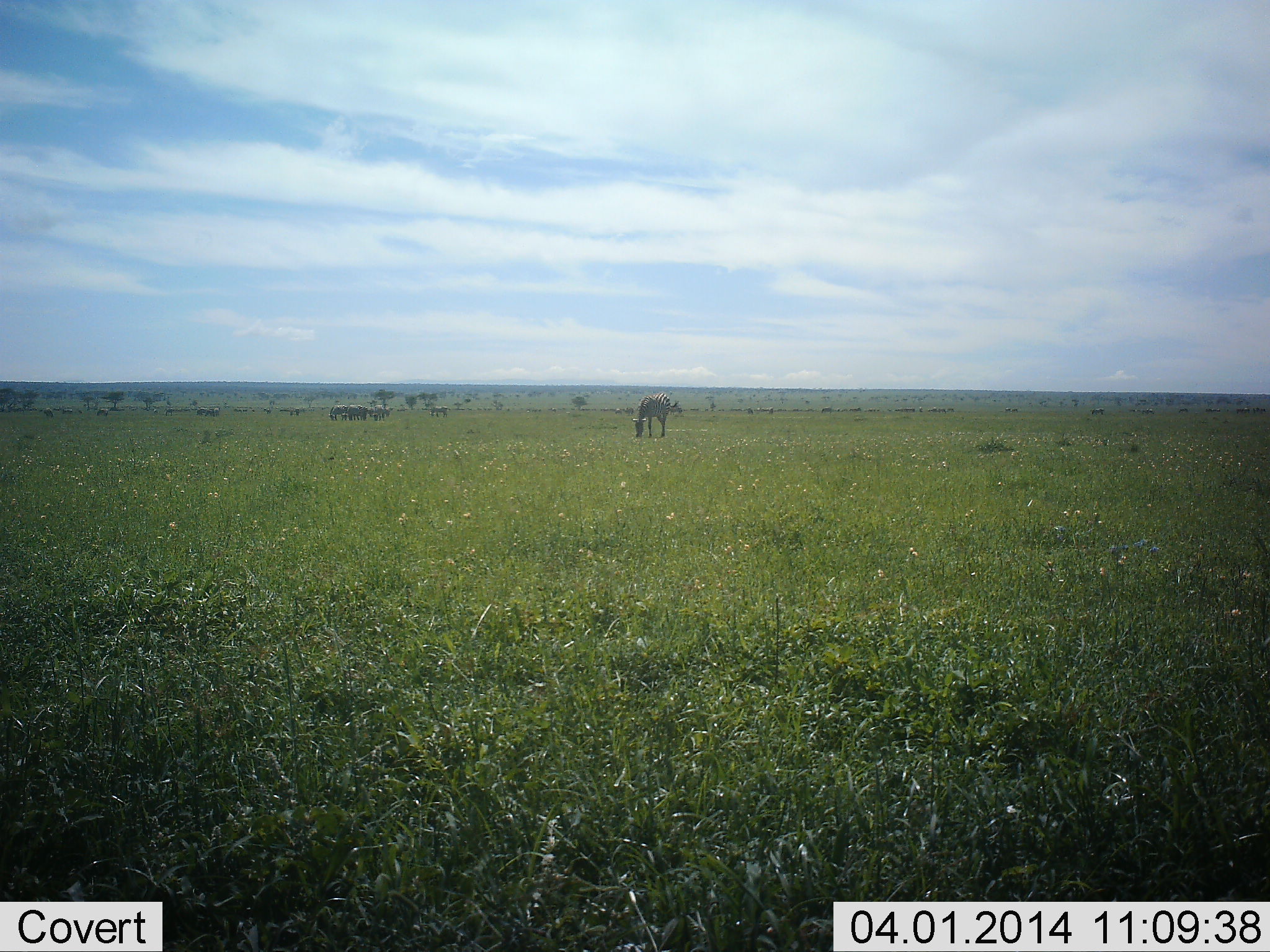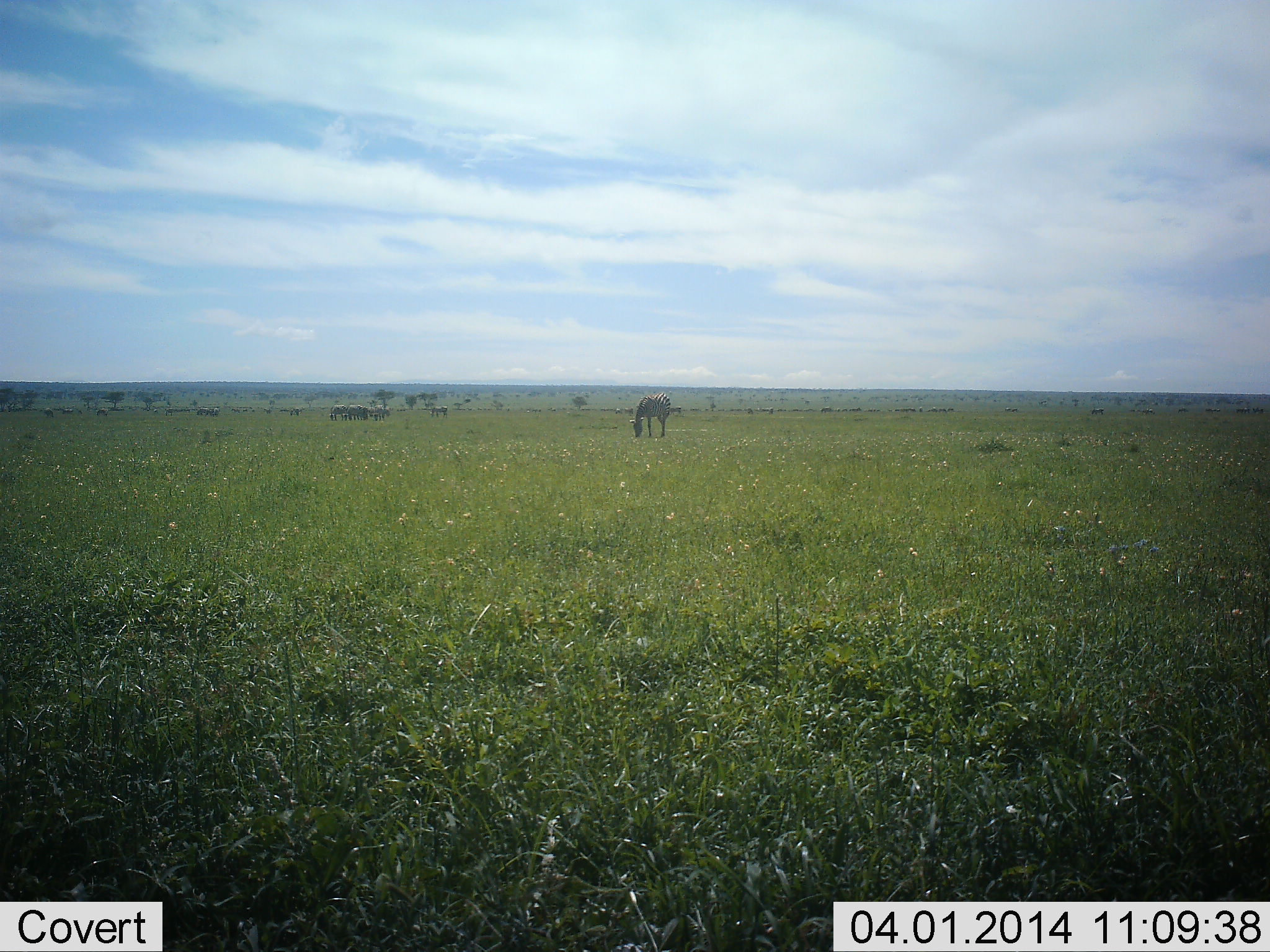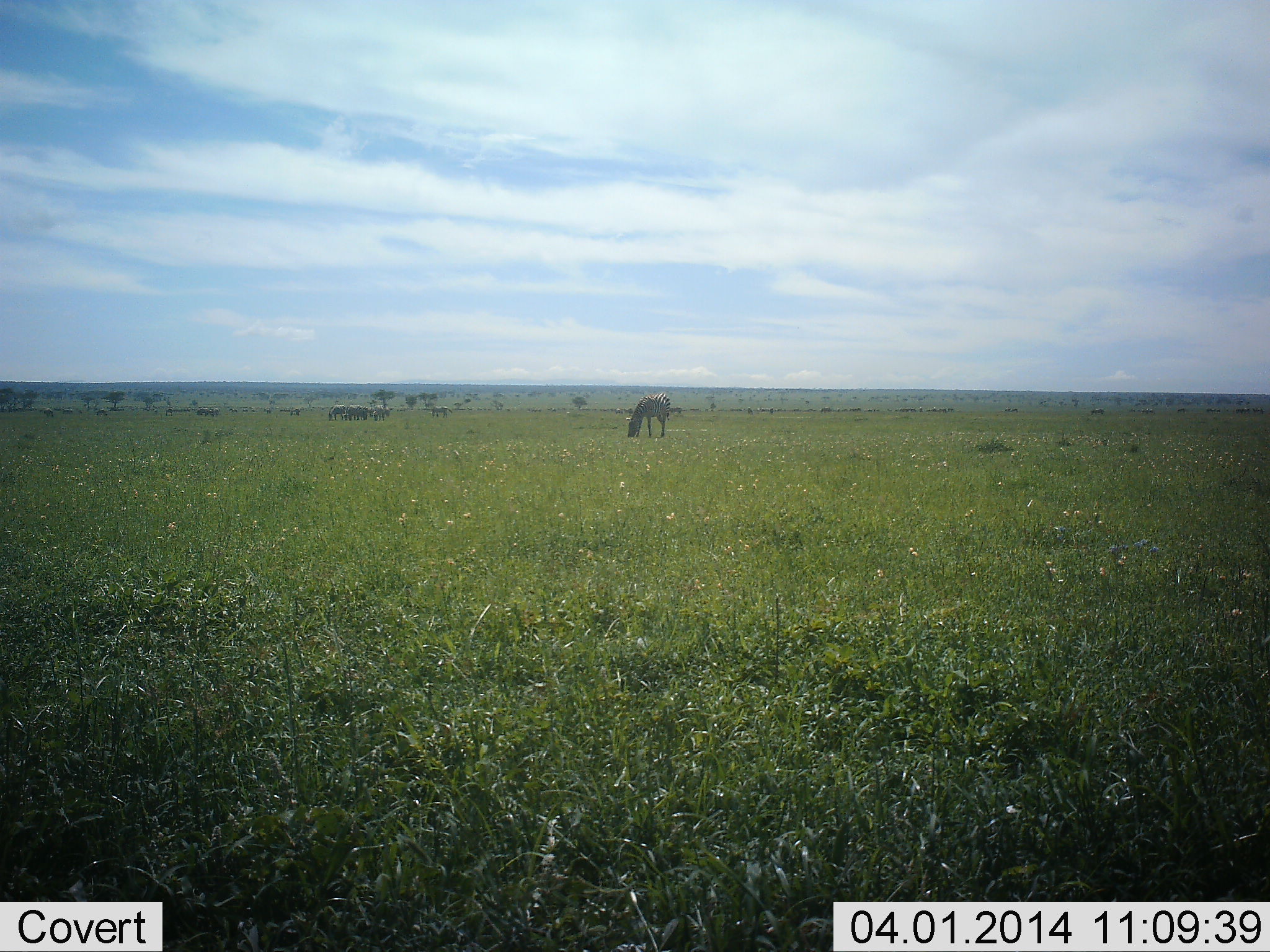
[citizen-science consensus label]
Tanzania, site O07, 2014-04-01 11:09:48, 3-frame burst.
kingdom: Animalia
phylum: Chordata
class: Mammalia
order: Perissodactyla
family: Equidae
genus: Equus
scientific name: Equus quagga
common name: plains zebra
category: zebra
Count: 1.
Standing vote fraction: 20%.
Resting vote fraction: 0%.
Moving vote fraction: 0%.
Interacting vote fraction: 0%.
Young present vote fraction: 0%.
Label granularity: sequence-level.